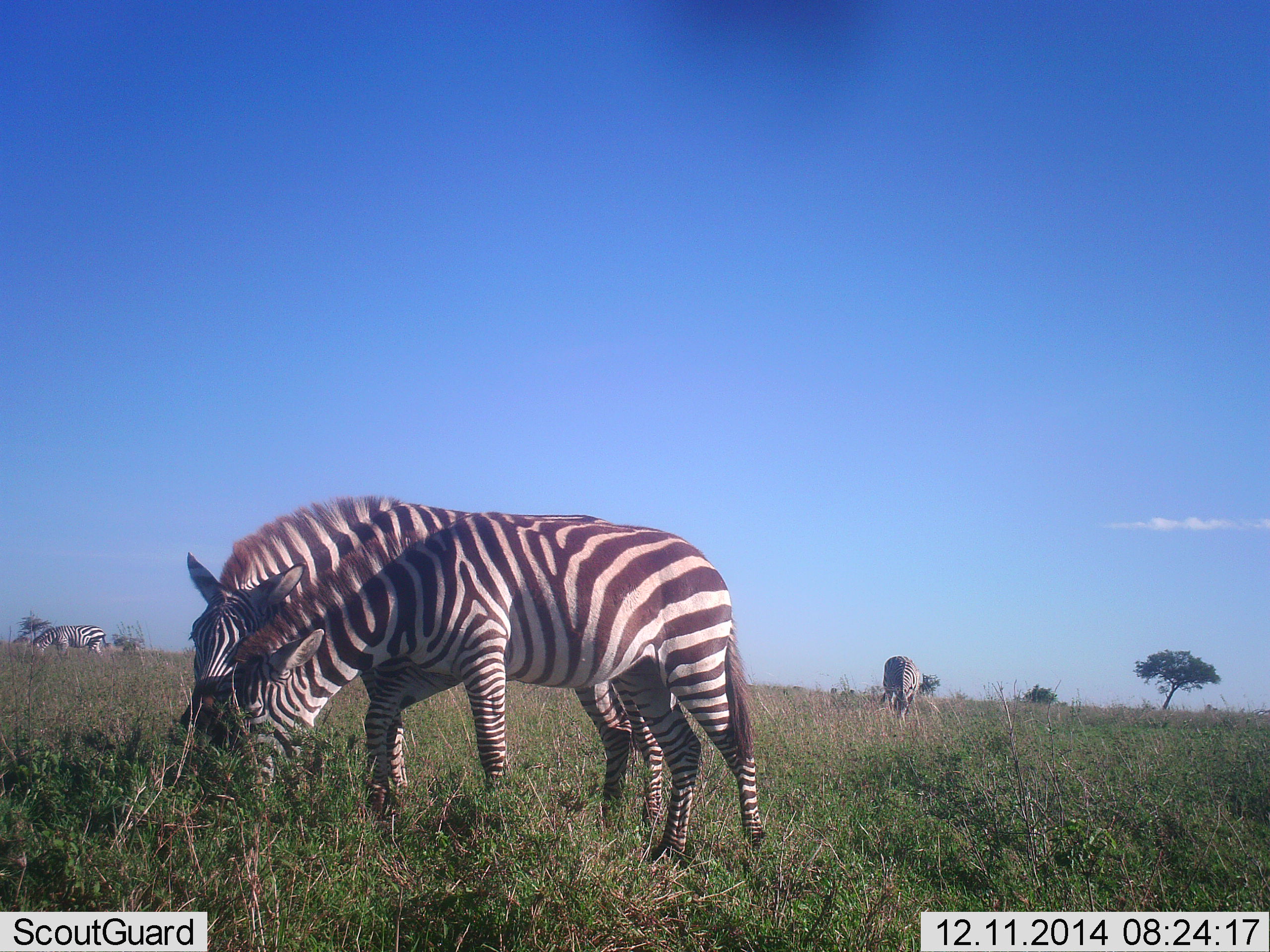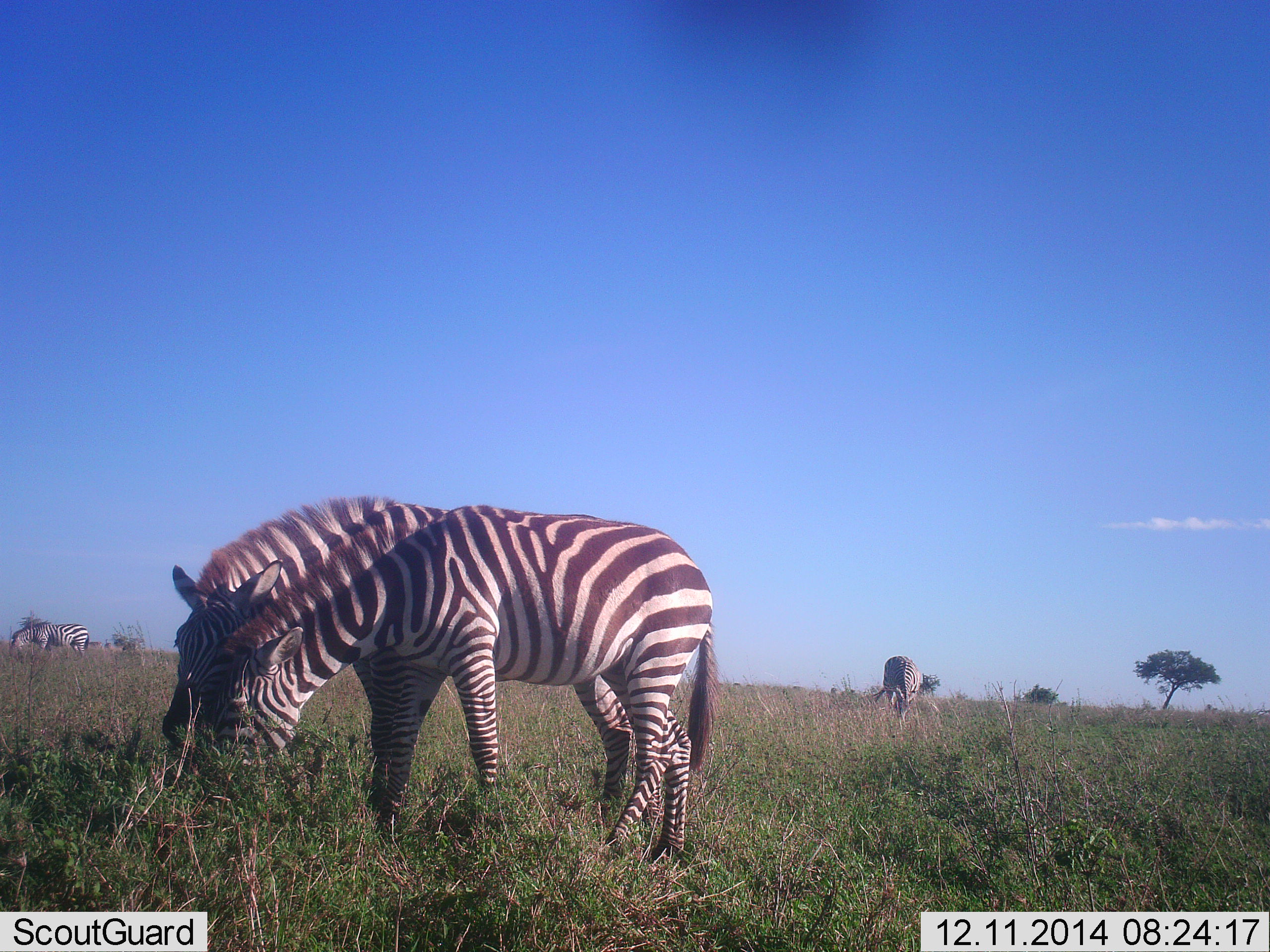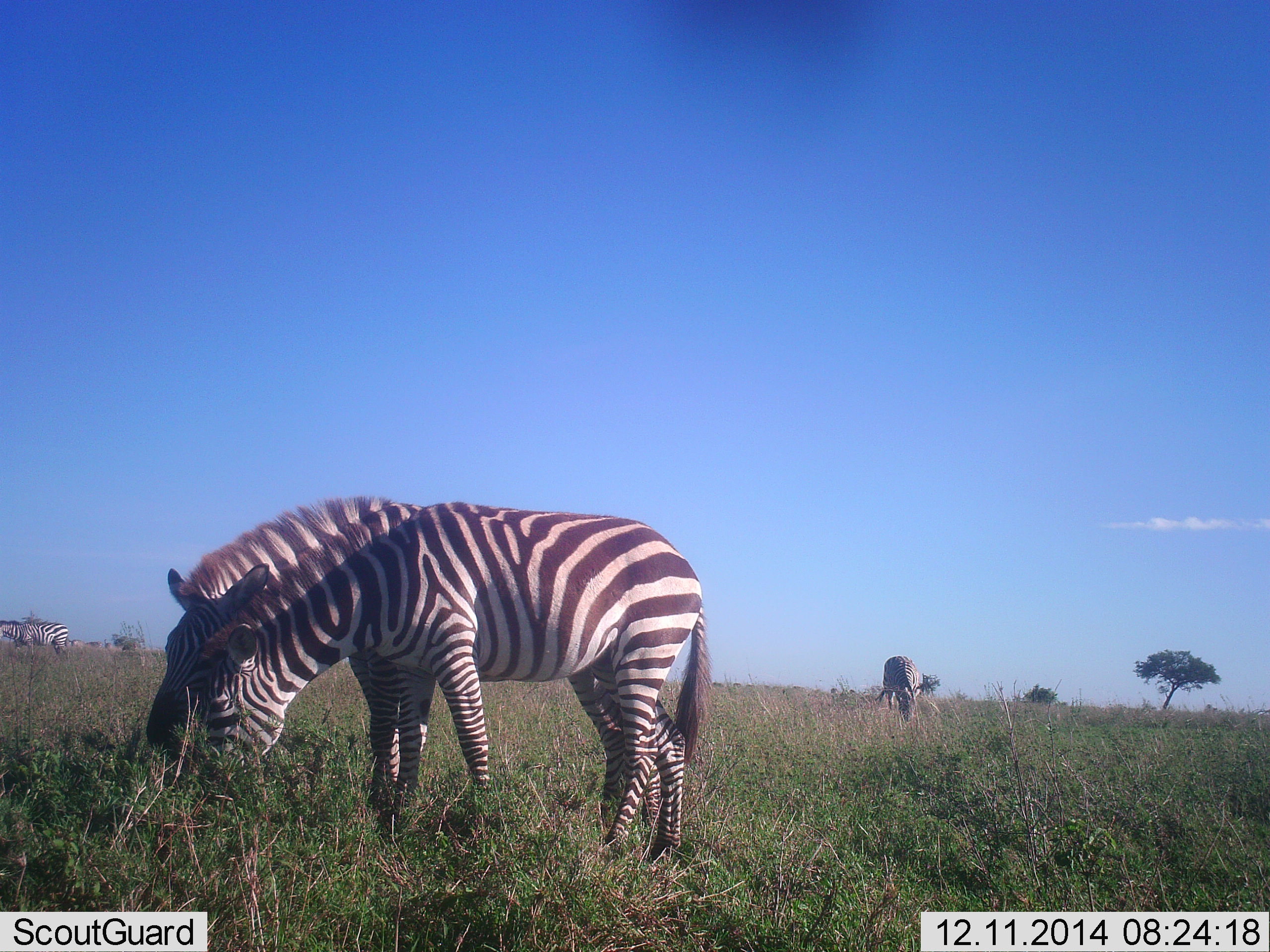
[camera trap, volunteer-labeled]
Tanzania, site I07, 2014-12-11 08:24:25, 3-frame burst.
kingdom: Animalia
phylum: Chordata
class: Mammalia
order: Perissodactyla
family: Equidae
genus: Equus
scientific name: Equus quagga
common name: plains zebra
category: zebra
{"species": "zebra (plains zebra) (Equus quagga)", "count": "4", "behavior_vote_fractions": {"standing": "9%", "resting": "0%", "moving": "55%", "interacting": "36%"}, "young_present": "0%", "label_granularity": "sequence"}